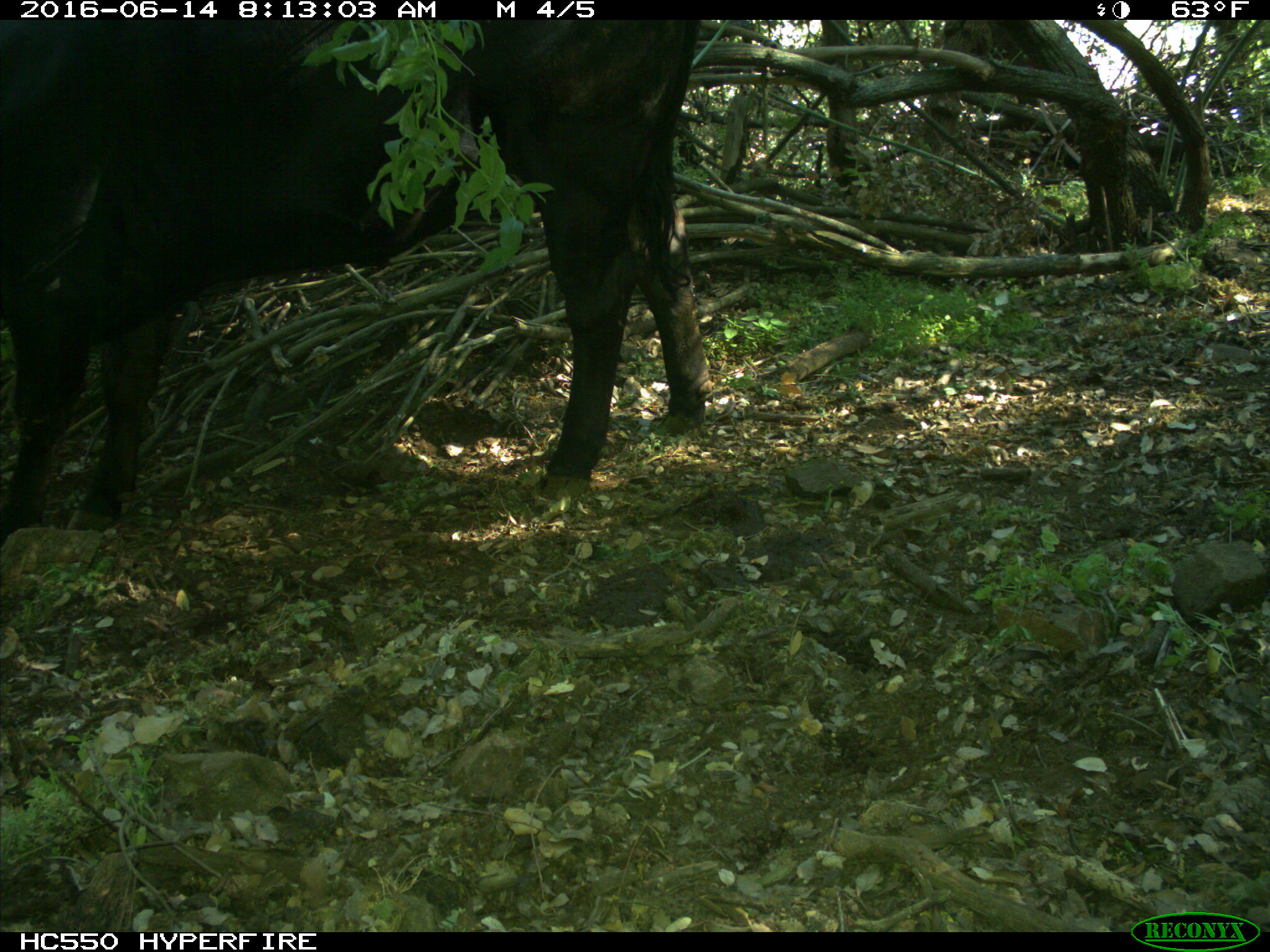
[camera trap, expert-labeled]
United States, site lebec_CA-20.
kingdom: Animalia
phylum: Chordata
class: Mammalia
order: Artiodactyla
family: Bovidae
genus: Bos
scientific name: Bos taurus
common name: domestic cow